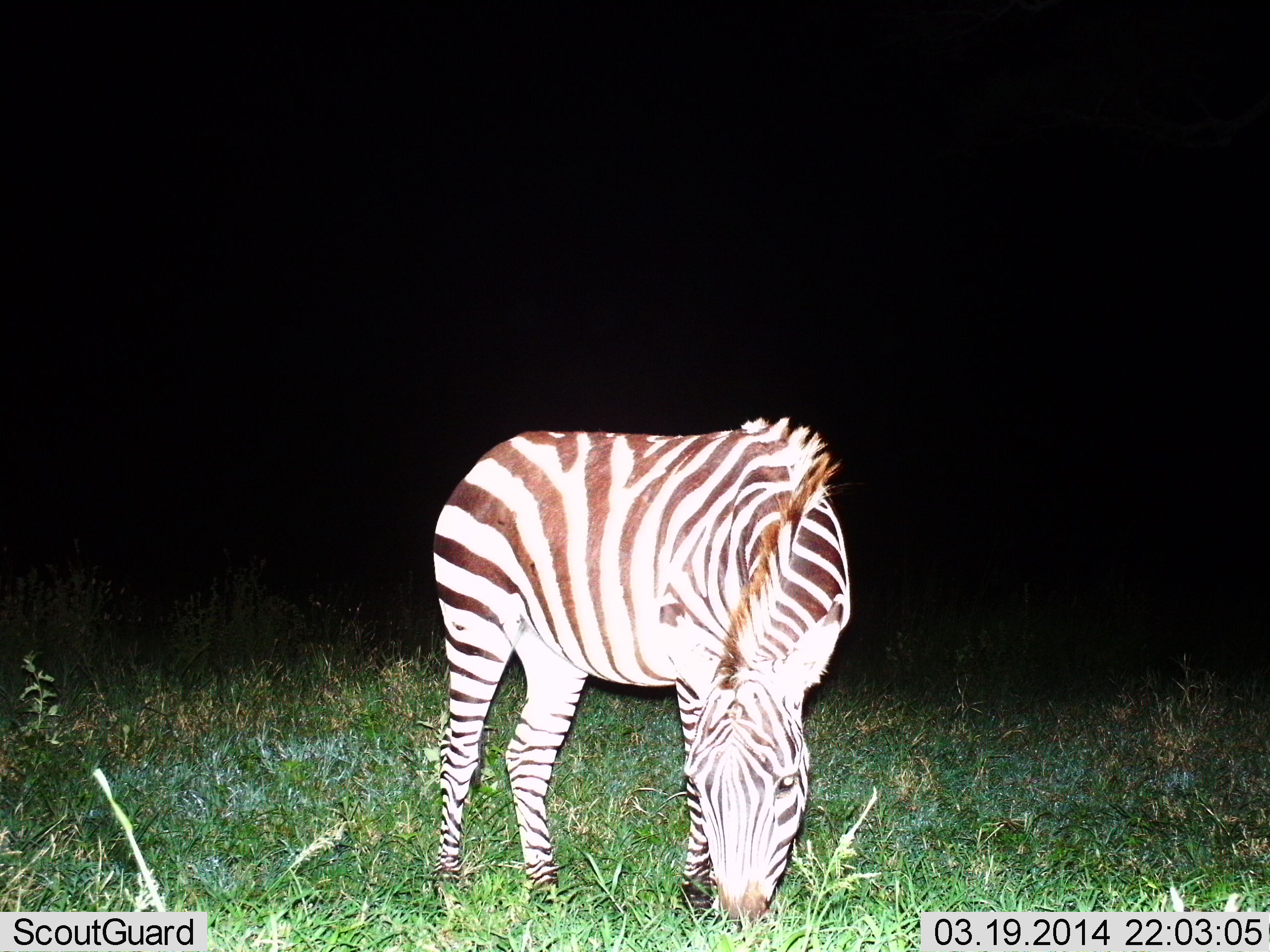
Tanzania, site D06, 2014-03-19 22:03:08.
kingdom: Animalia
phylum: Chordata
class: Mammalia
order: Perissodactyla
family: Equidae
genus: Equus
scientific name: Equus quagga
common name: plains zebra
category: zebra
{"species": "zebra (plains zebra) (Equus quagga)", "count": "1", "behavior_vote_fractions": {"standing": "20%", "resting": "10%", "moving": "0%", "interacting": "0%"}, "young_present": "0%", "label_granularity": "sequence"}